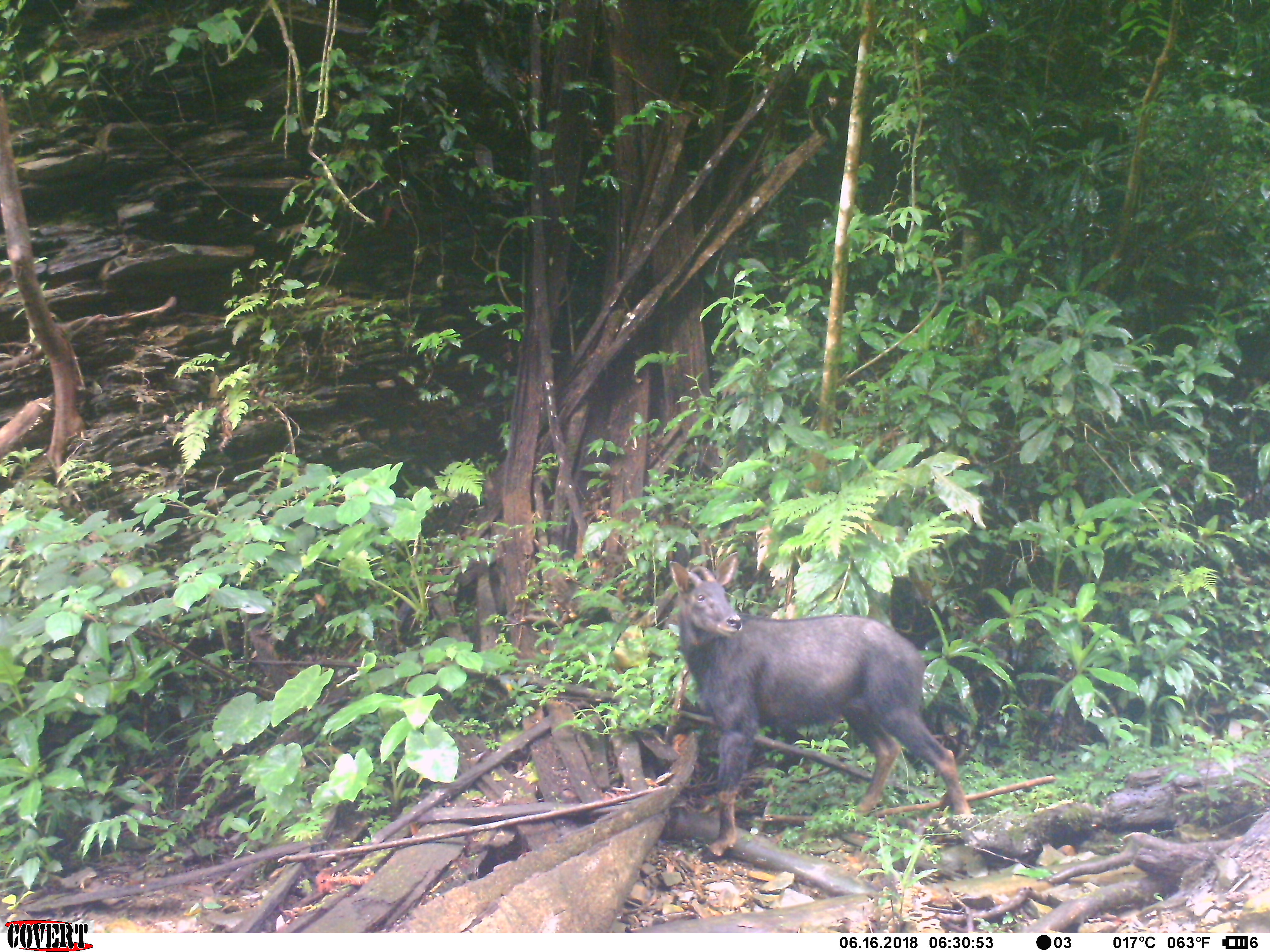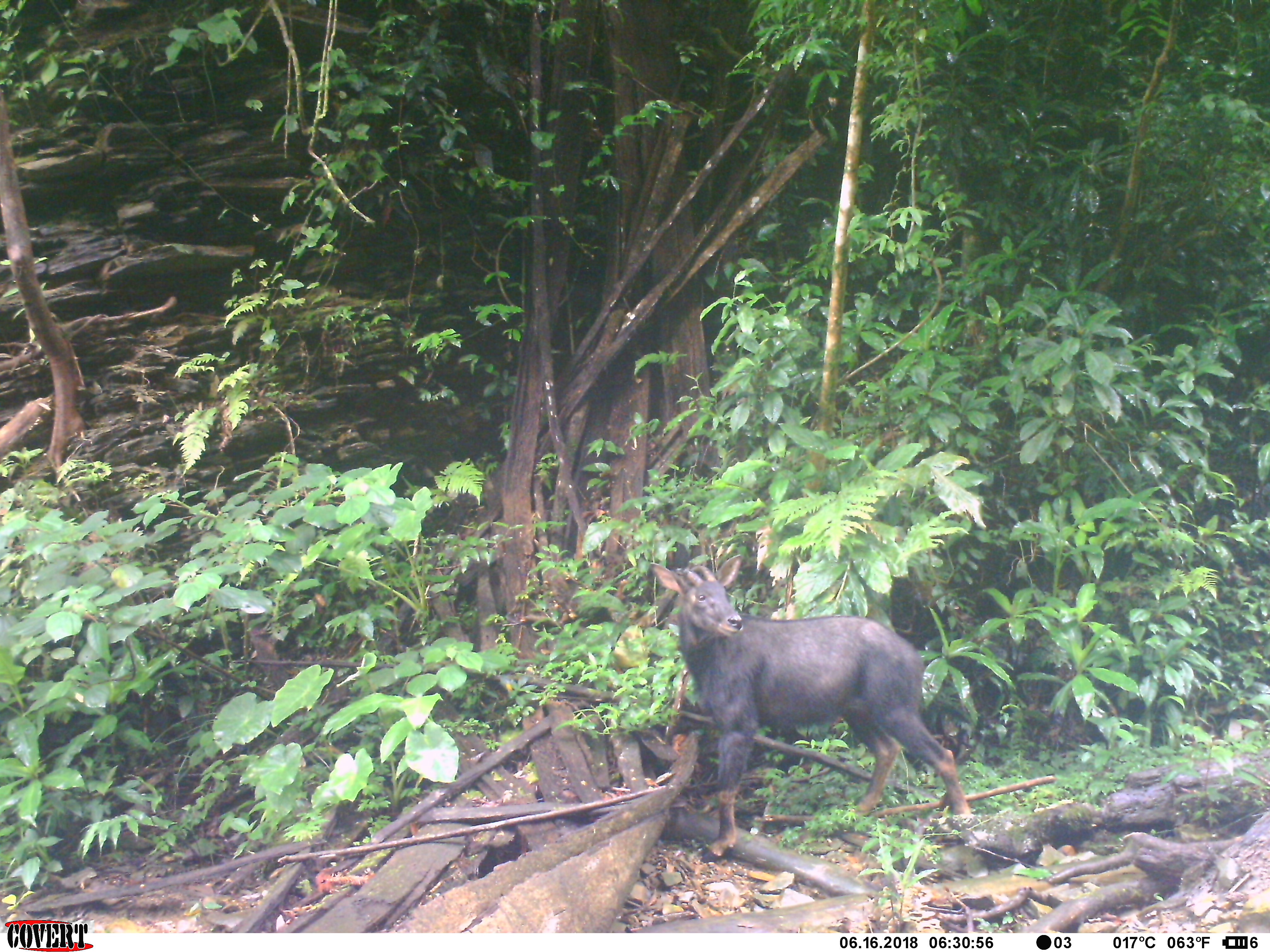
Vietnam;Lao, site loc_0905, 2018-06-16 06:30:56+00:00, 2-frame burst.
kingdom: Animalia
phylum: Chordata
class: Mammalia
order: Artiodactyla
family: Bovidae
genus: Capricornis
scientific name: Capricornis sumatraensis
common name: chinese serow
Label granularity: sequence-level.